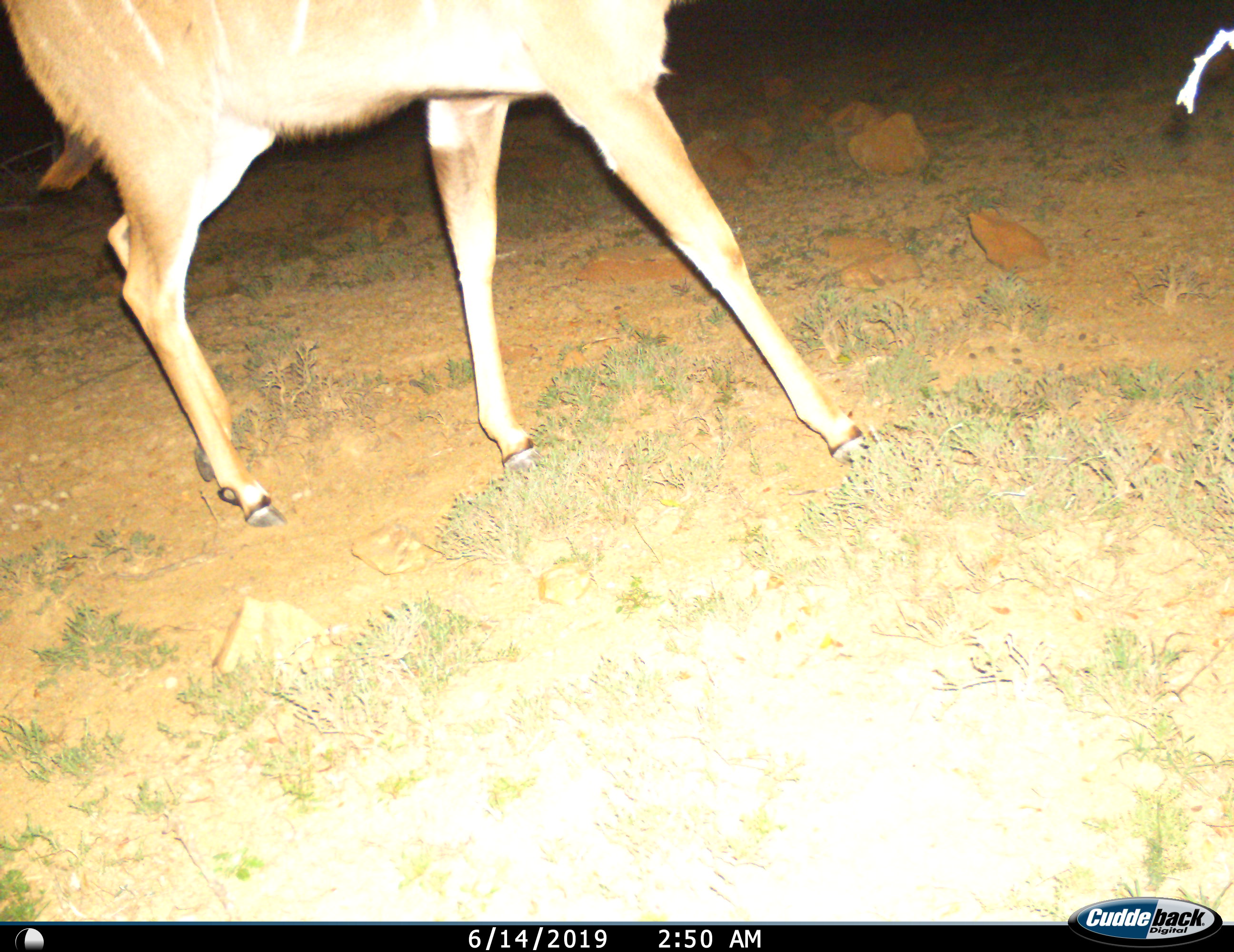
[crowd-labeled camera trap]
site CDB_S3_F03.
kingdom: Animalia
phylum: Chordata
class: Mammalia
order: Artiodactyla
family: Bovidae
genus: Tragelaphus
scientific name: Tragelaphus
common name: kudu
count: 1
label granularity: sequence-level